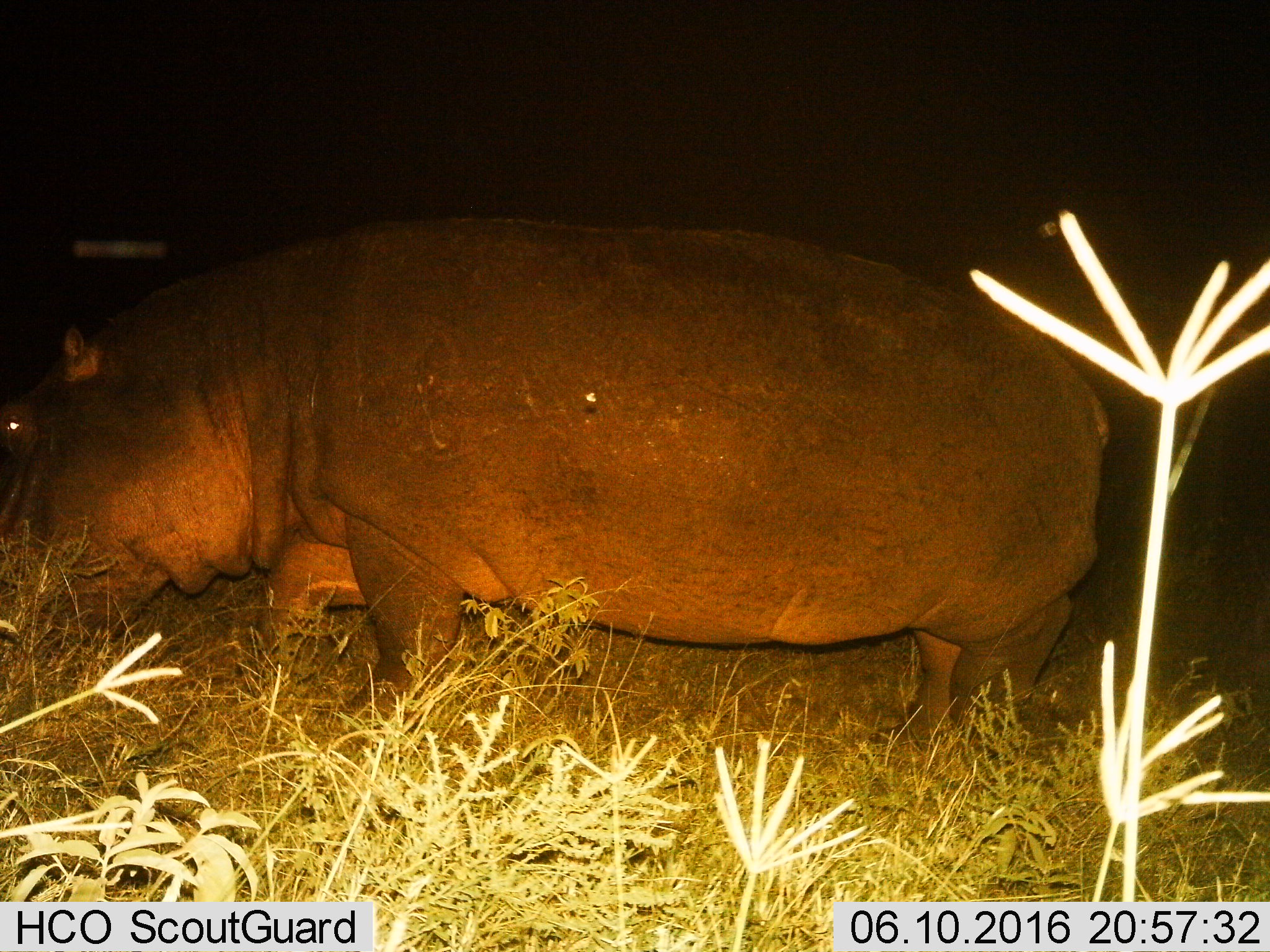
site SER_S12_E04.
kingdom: Animalia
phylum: Chordata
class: Mammalia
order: Artiodactyla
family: Hippopotamidae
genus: Hippopotamus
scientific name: Hippopotamus amphibius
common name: hippopotamus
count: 1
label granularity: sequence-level